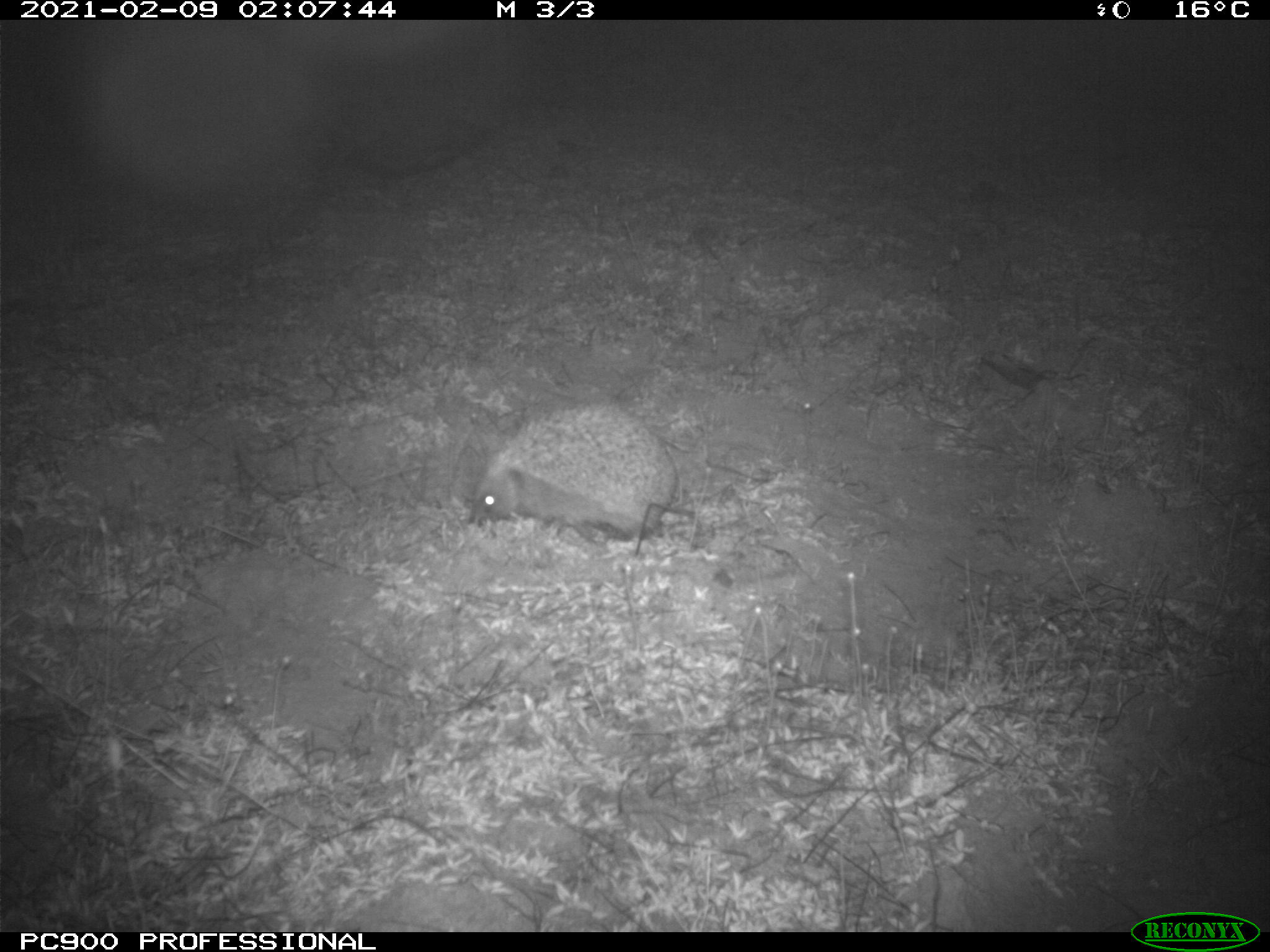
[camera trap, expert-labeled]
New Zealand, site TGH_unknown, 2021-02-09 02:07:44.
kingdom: Animalia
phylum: Chordata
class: Mammalia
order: Eulipotyphla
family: Erinaceidae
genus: Erinaceus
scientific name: Erinaceus europaeus europaeus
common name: european hedgehog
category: hedgehog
Hedgehog (european hedgehog) (Erinaceus europaeus europaeus).